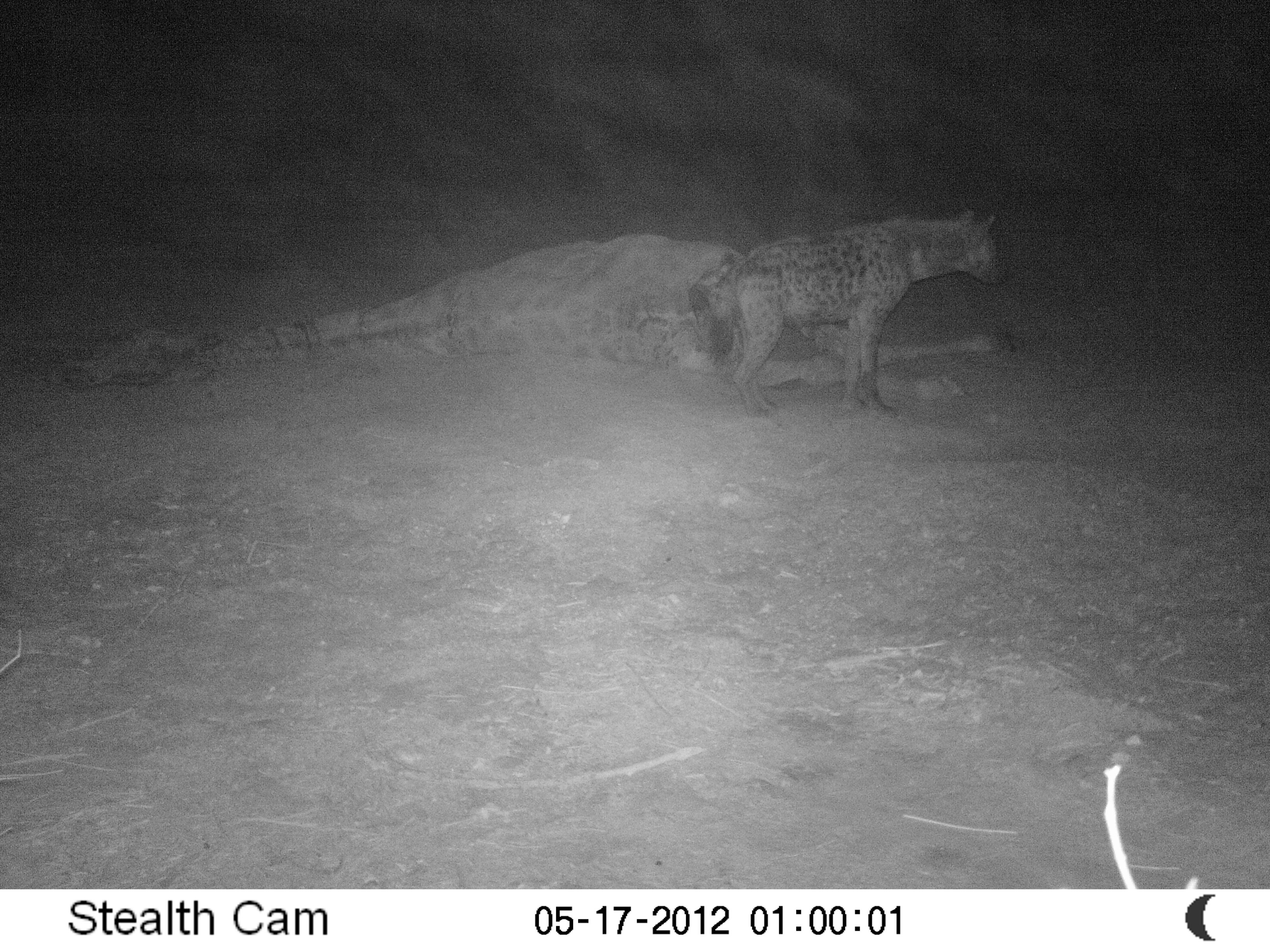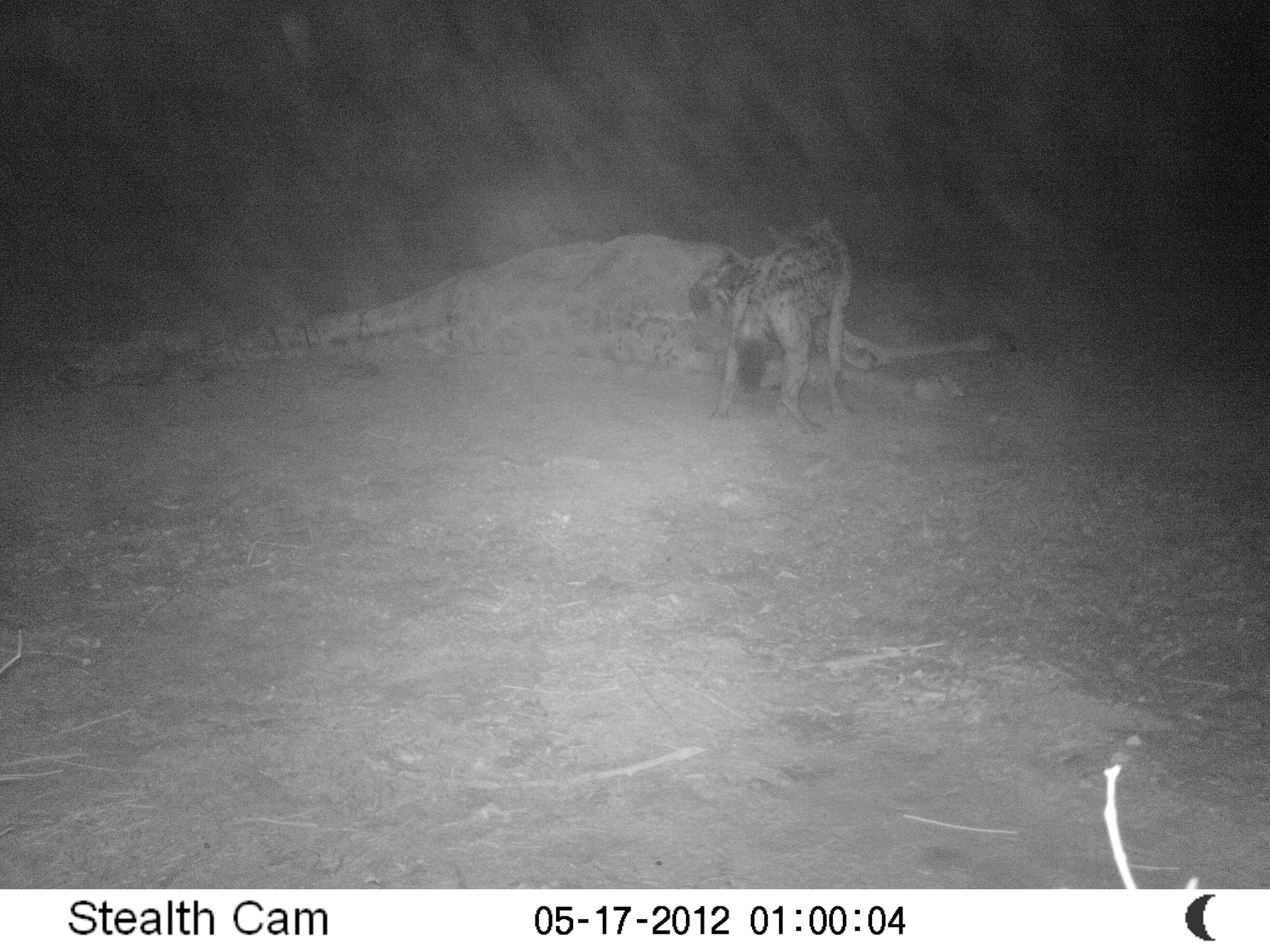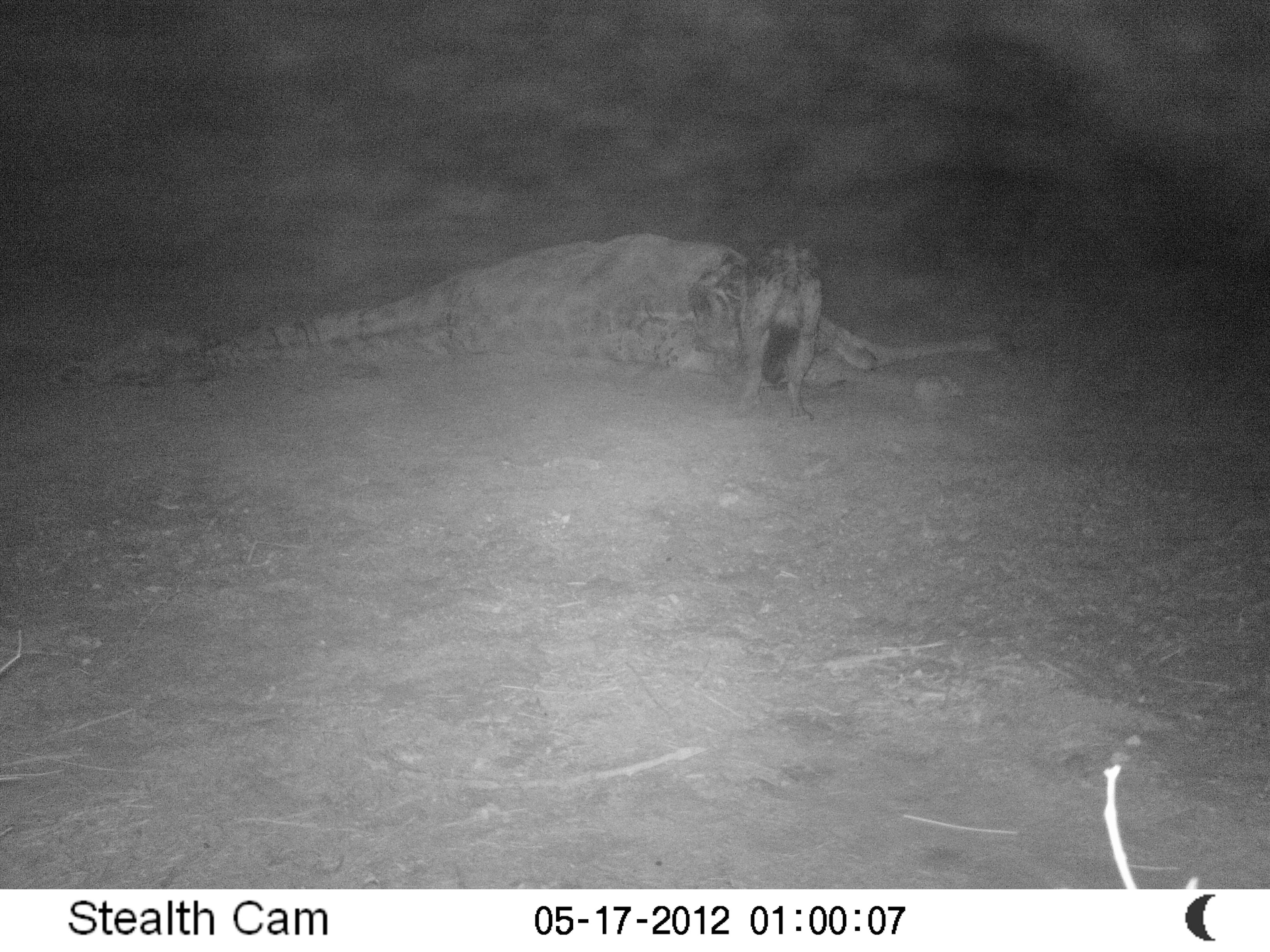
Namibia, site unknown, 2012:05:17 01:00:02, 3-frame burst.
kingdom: Animalia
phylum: Chordata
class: Mammalia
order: Carnivora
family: Hyaenidae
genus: Crocuta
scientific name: Crocuta crocuta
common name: spotted hyena